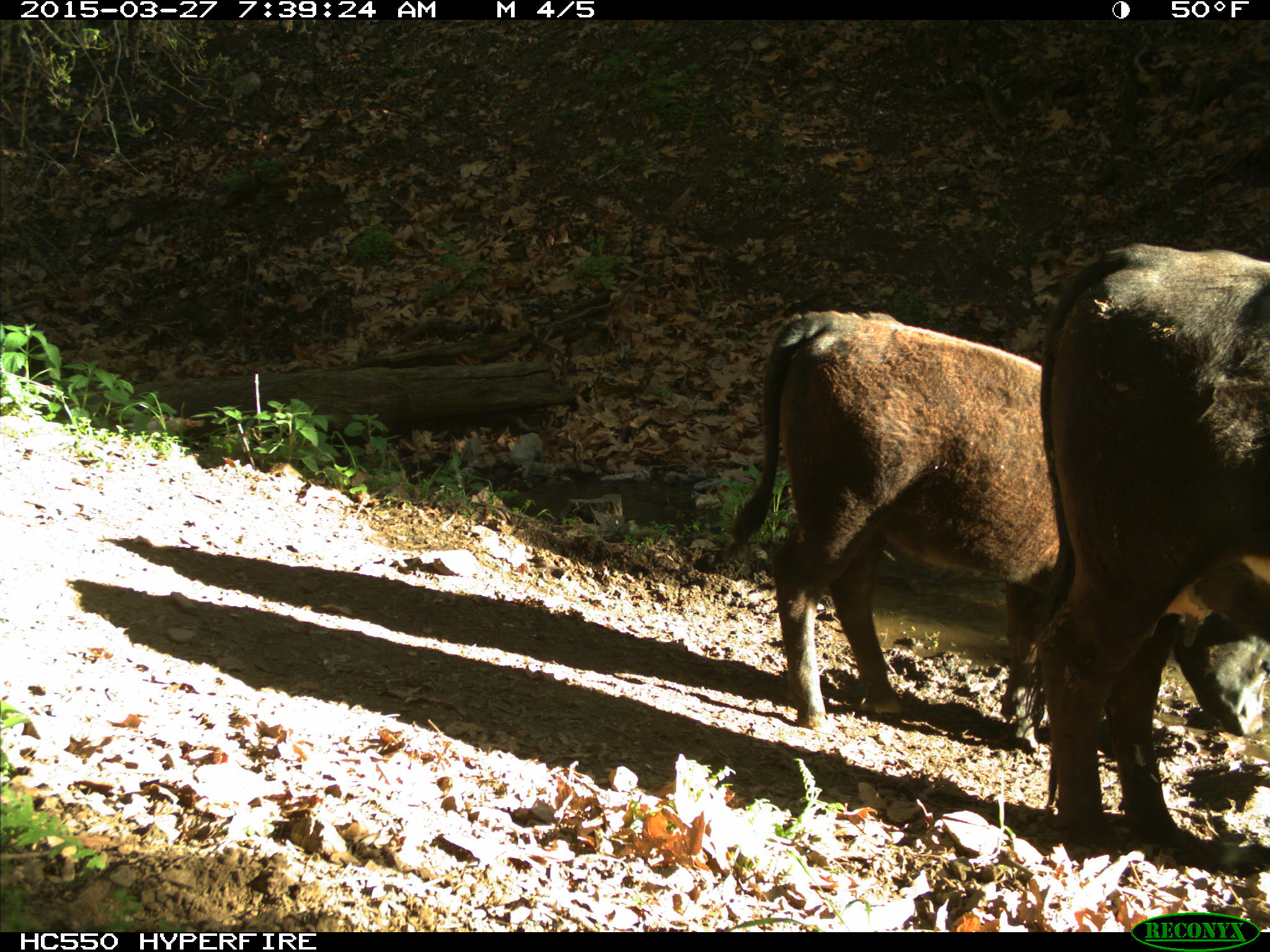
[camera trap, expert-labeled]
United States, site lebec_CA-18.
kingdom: Animalia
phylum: Chordata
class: Mammalia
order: Artiodactyla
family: Bovidae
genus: Bos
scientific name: Bos taurus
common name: domestic cow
Bos taurus (domestic cow).